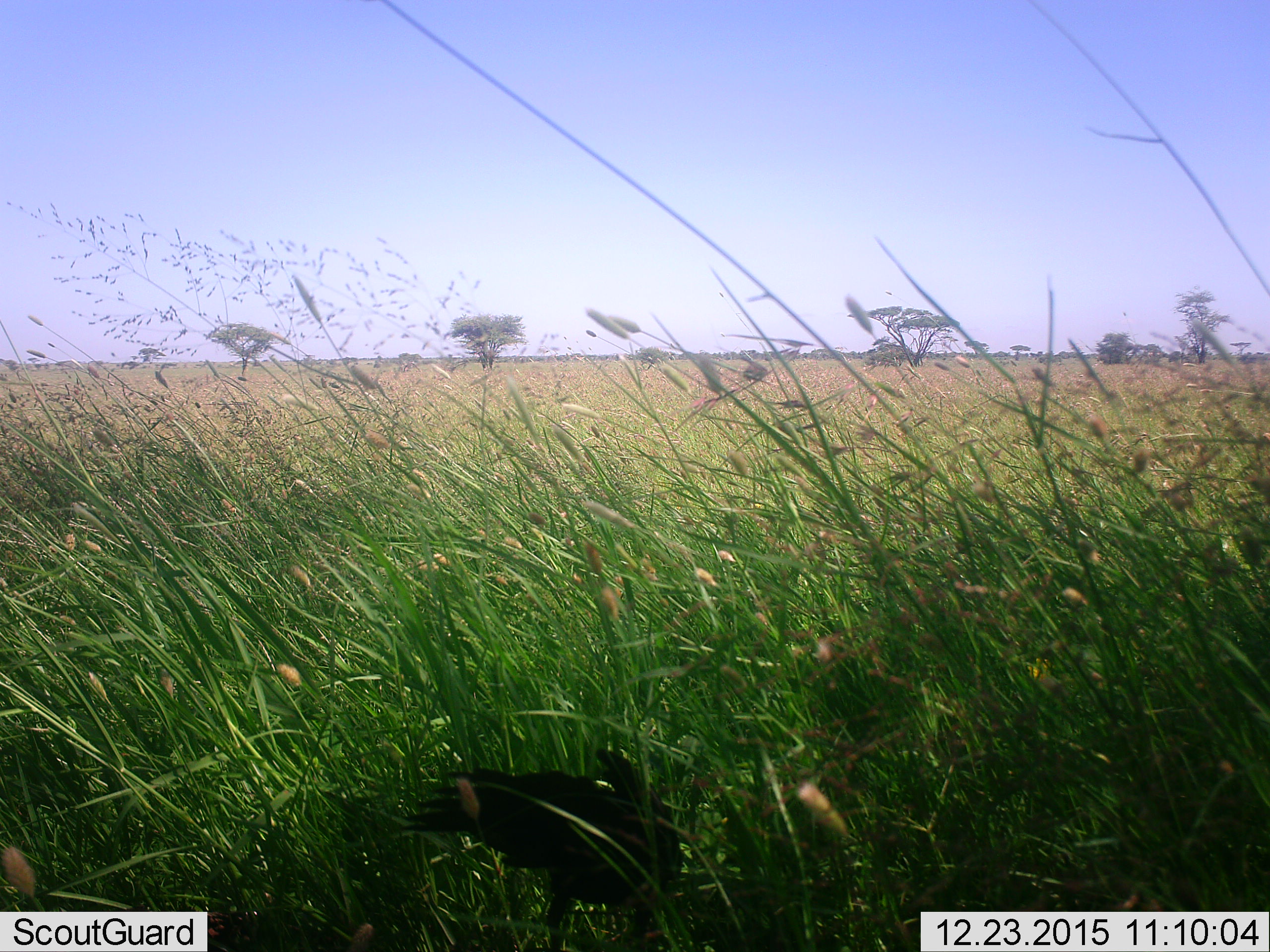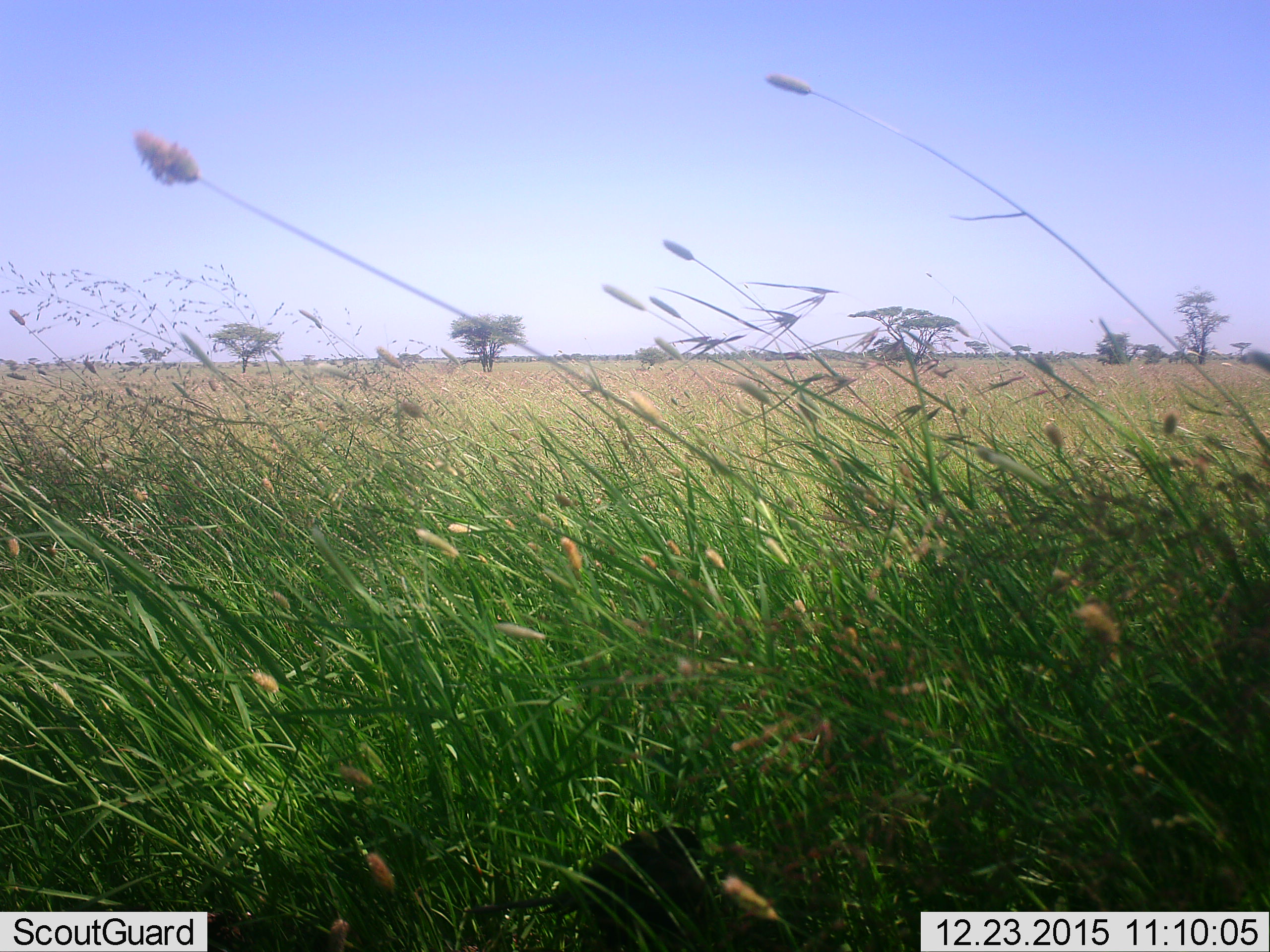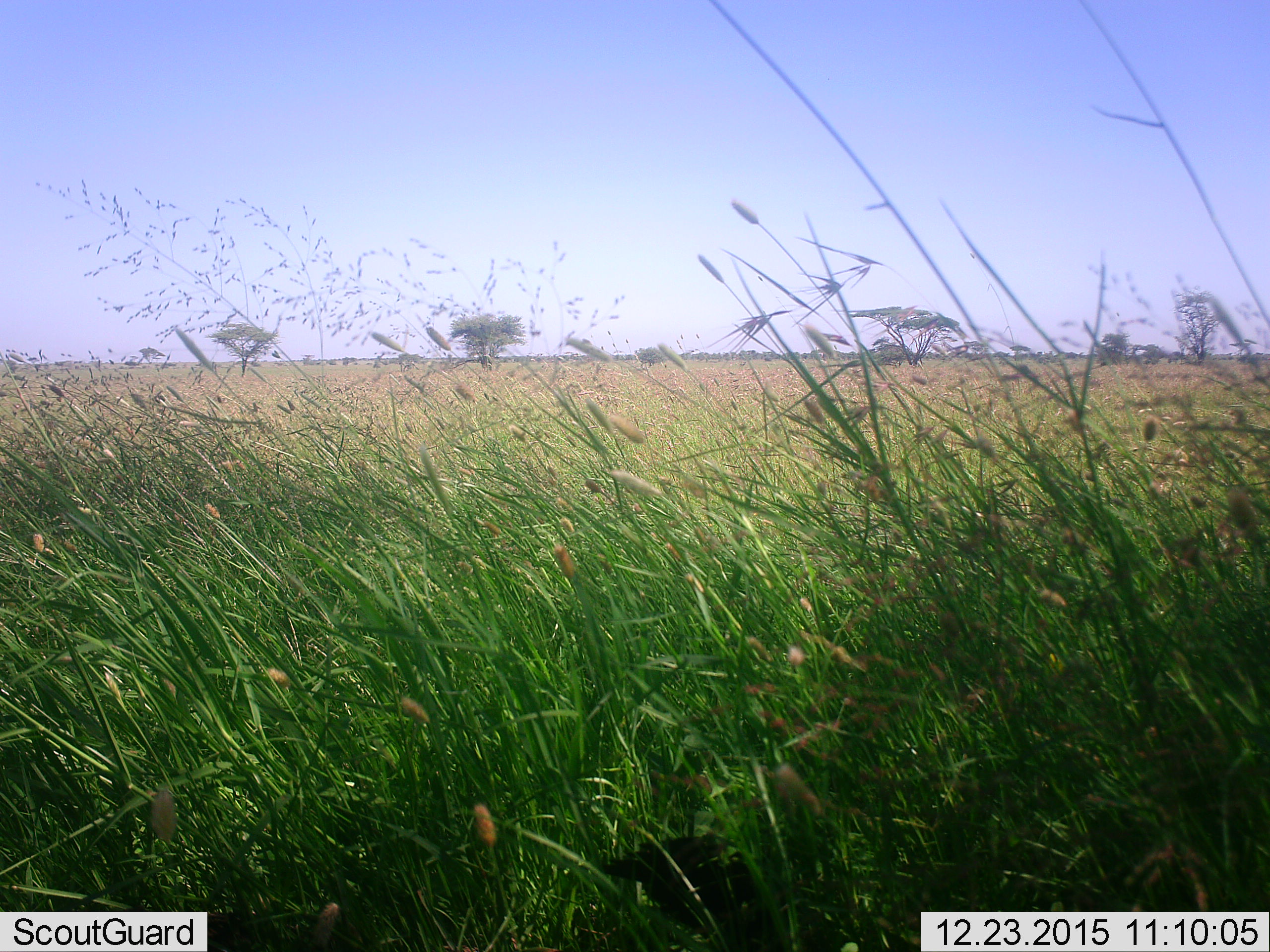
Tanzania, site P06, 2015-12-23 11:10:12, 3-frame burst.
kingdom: Animalia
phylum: Chordata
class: Aves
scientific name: Aves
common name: bird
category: otherbird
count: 1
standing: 67%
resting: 0%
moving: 67%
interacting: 0%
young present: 0%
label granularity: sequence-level